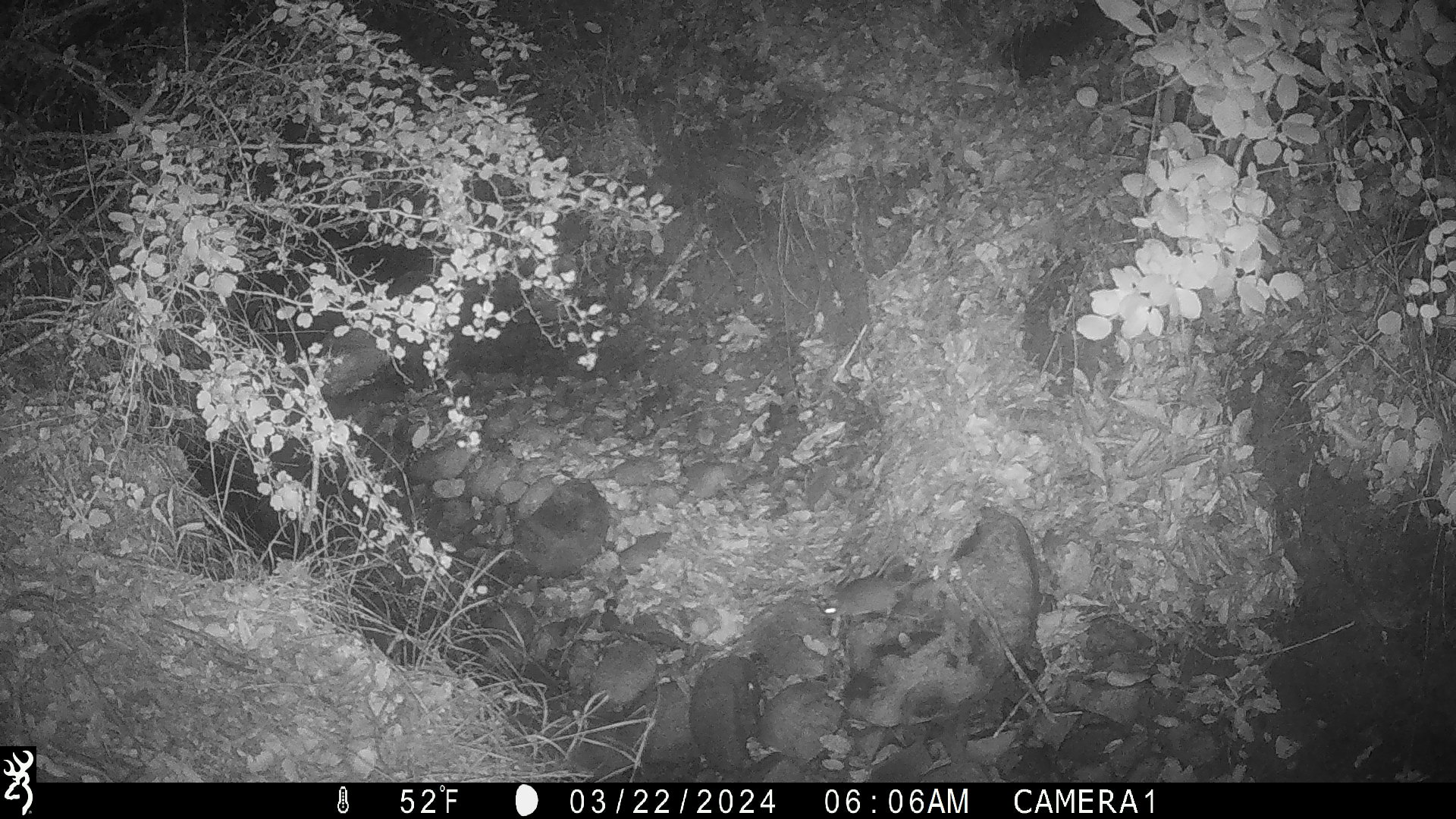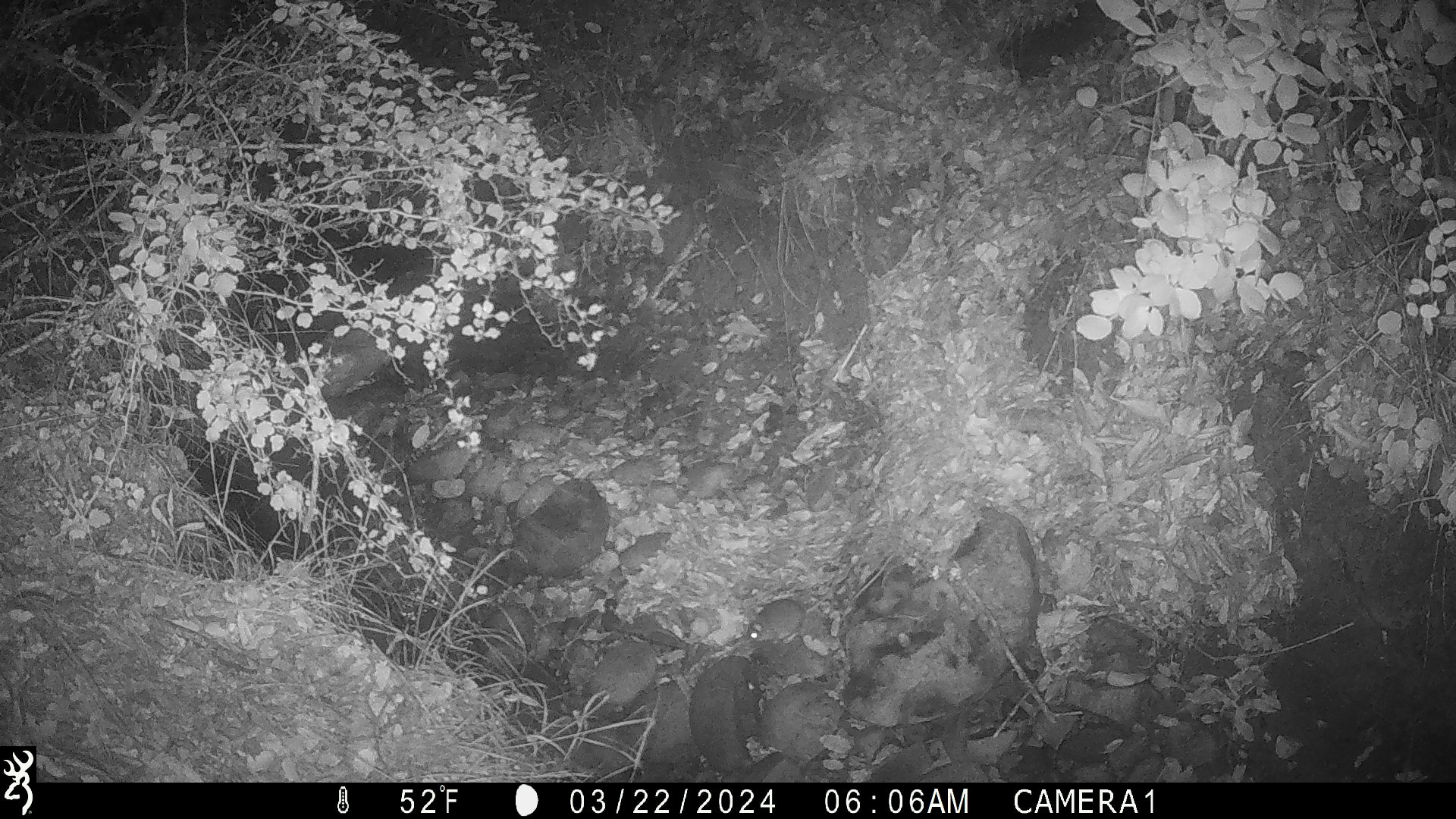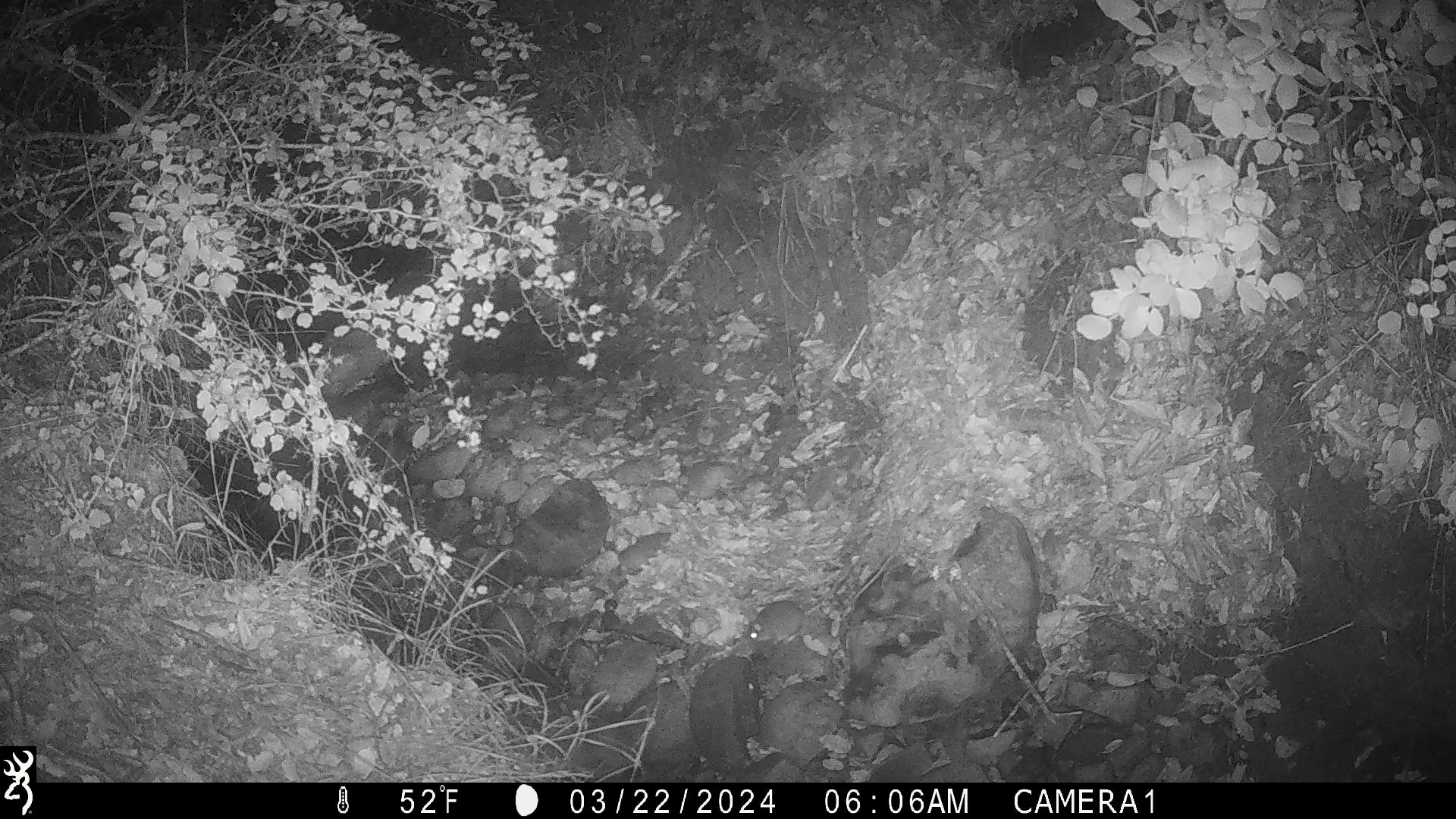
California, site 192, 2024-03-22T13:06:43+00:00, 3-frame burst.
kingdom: Animalia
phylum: Chordata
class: Mammalia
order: Rodentia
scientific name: Rodentia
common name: mouse or rat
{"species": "mouse or rat (Rodentia)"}